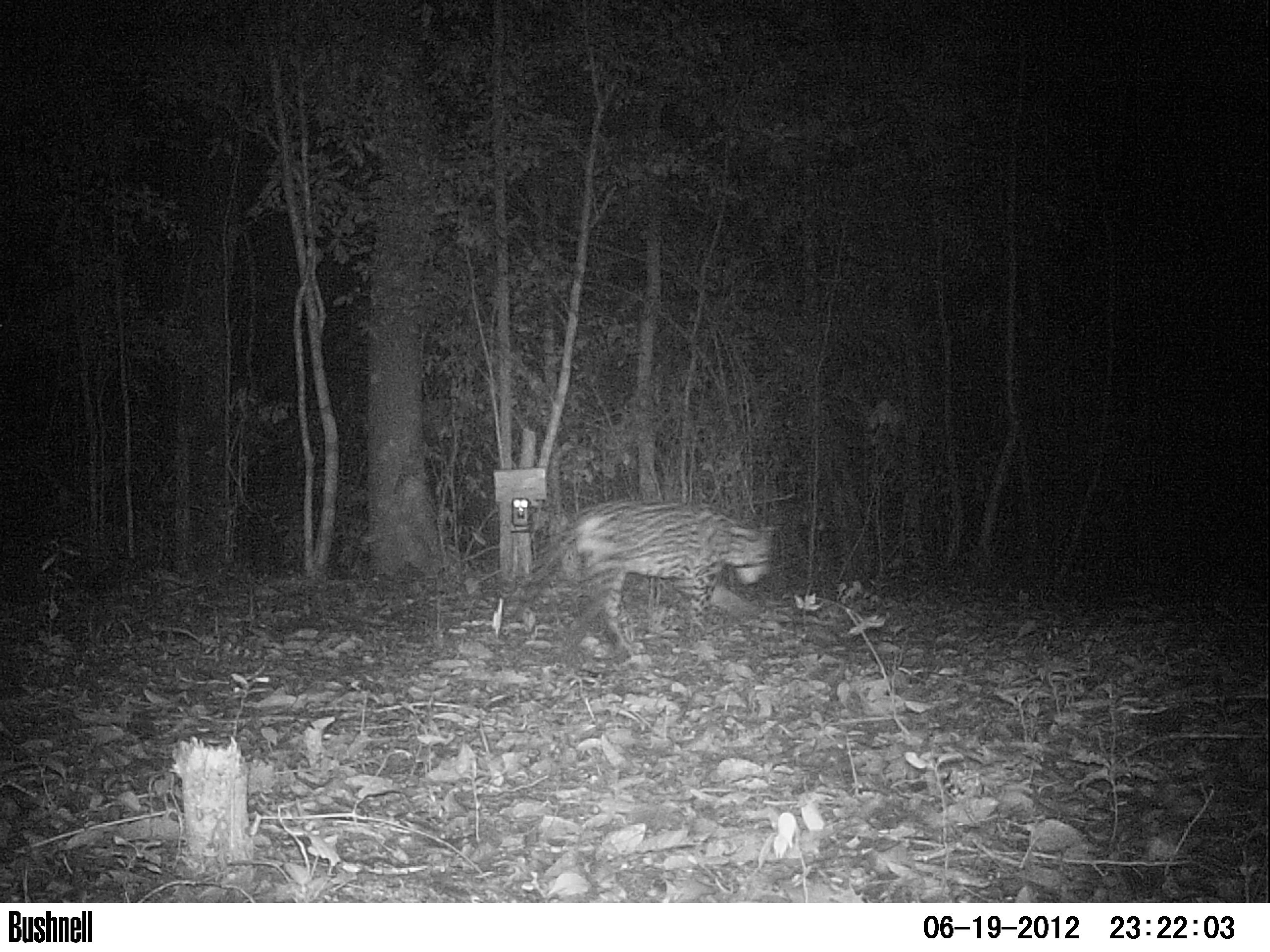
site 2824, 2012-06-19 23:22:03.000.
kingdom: Animalia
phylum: Chordata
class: Mammalia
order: Carnivora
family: Felidae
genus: Leopardus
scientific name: Leopardus pardalis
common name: ocelot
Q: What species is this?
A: Leopardus pardalis (ocelot).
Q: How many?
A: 1.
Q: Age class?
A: Adult.